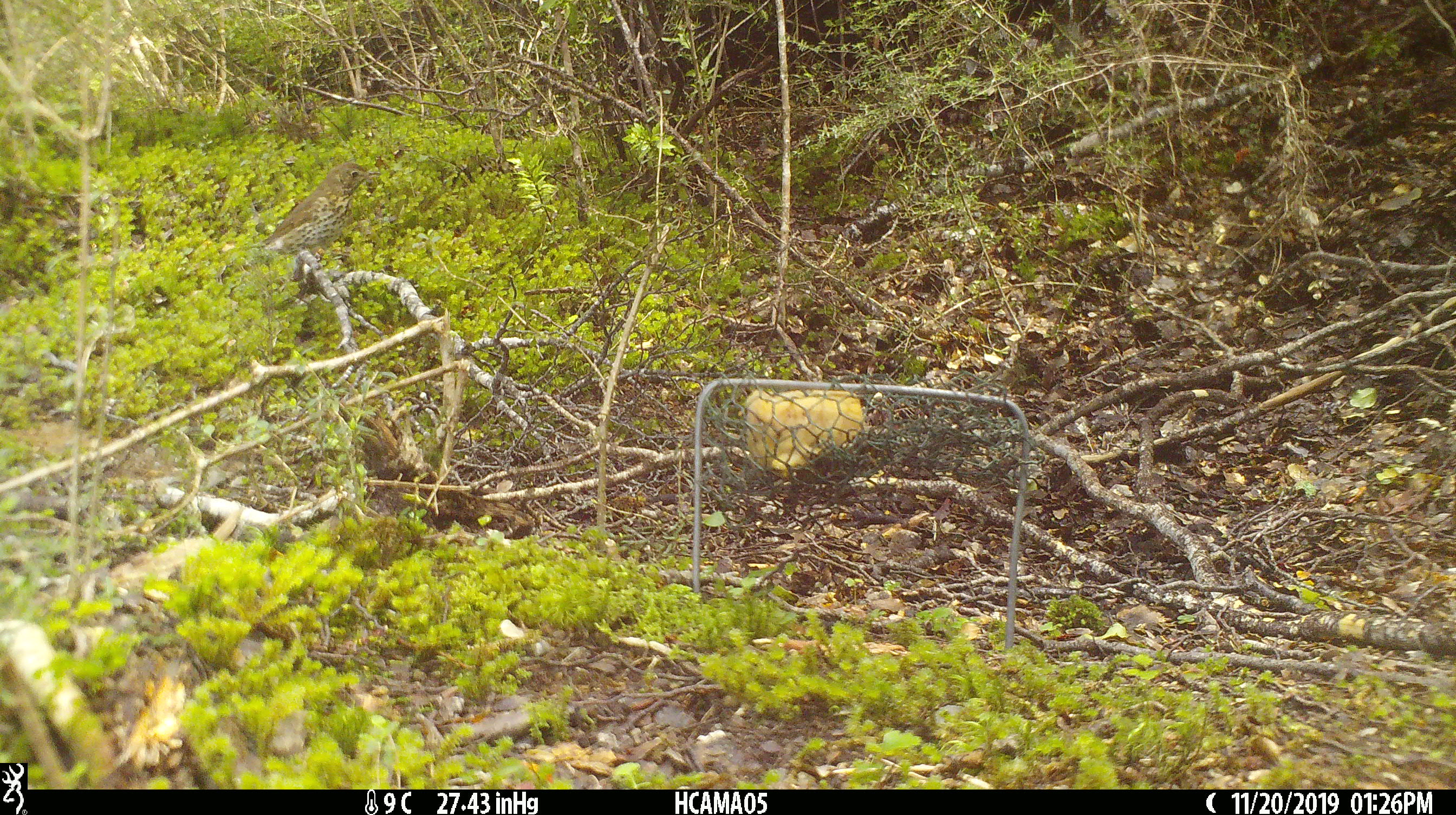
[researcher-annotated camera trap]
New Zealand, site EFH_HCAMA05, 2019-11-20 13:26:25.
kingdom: Animalia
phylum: Chordata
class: Aves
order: Passeriformes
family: Turdidae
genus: Turdus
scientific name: Turdus philomelos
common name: song thrush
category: thrush